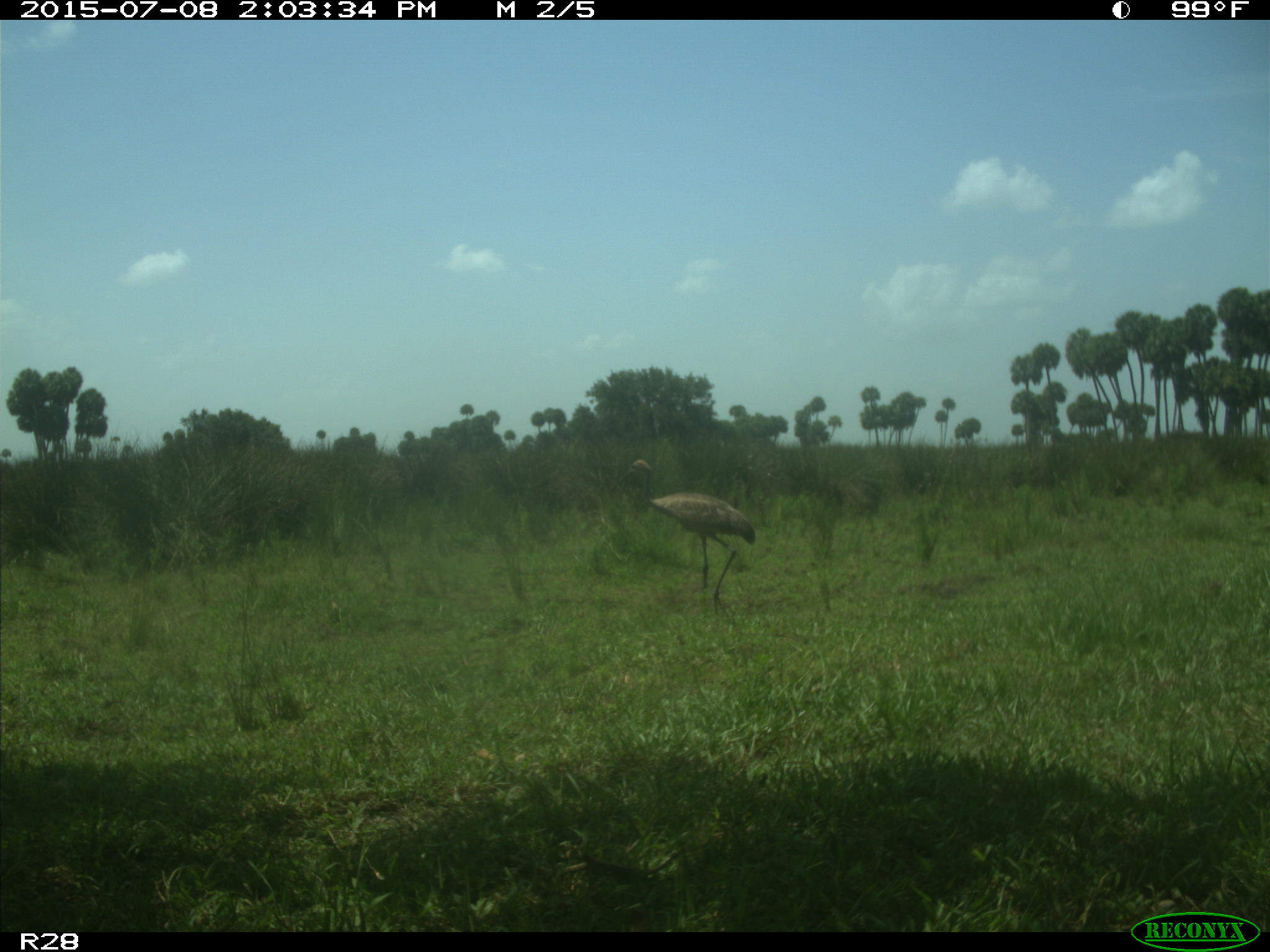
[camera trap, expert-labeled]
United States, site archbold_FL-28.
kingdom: Animalia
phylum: Chordata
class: Aves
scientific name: Aves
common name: birds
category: unidentified bird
Unidentified bird (birds) (Aves).